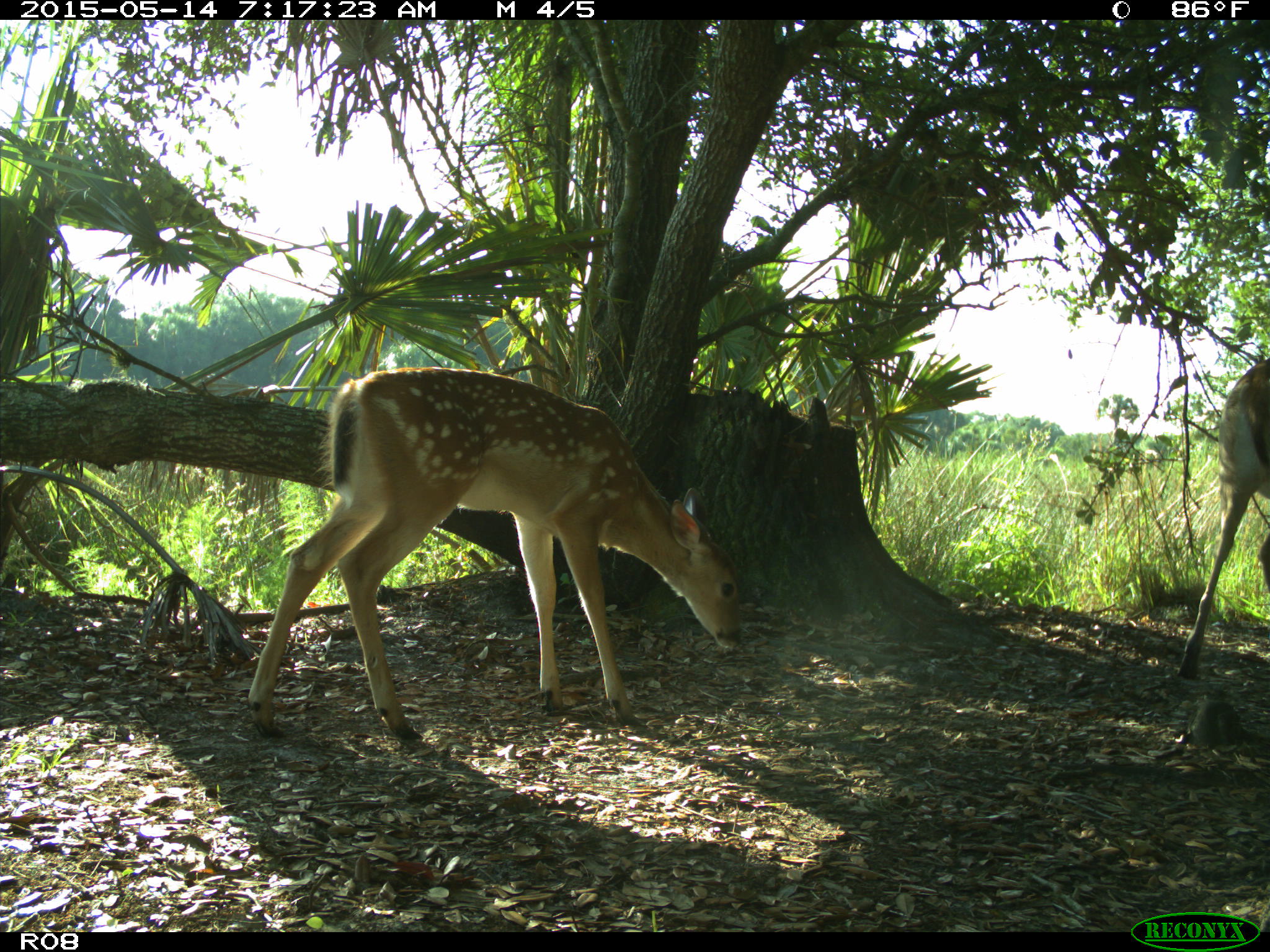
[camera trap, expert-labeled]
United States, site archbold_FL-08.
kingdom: Animalia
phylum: Chordata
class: Mammalia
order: Artiodactyla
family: Cervidae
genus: Odocoileus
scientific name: Odocoileus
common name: deer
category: unidentified deer